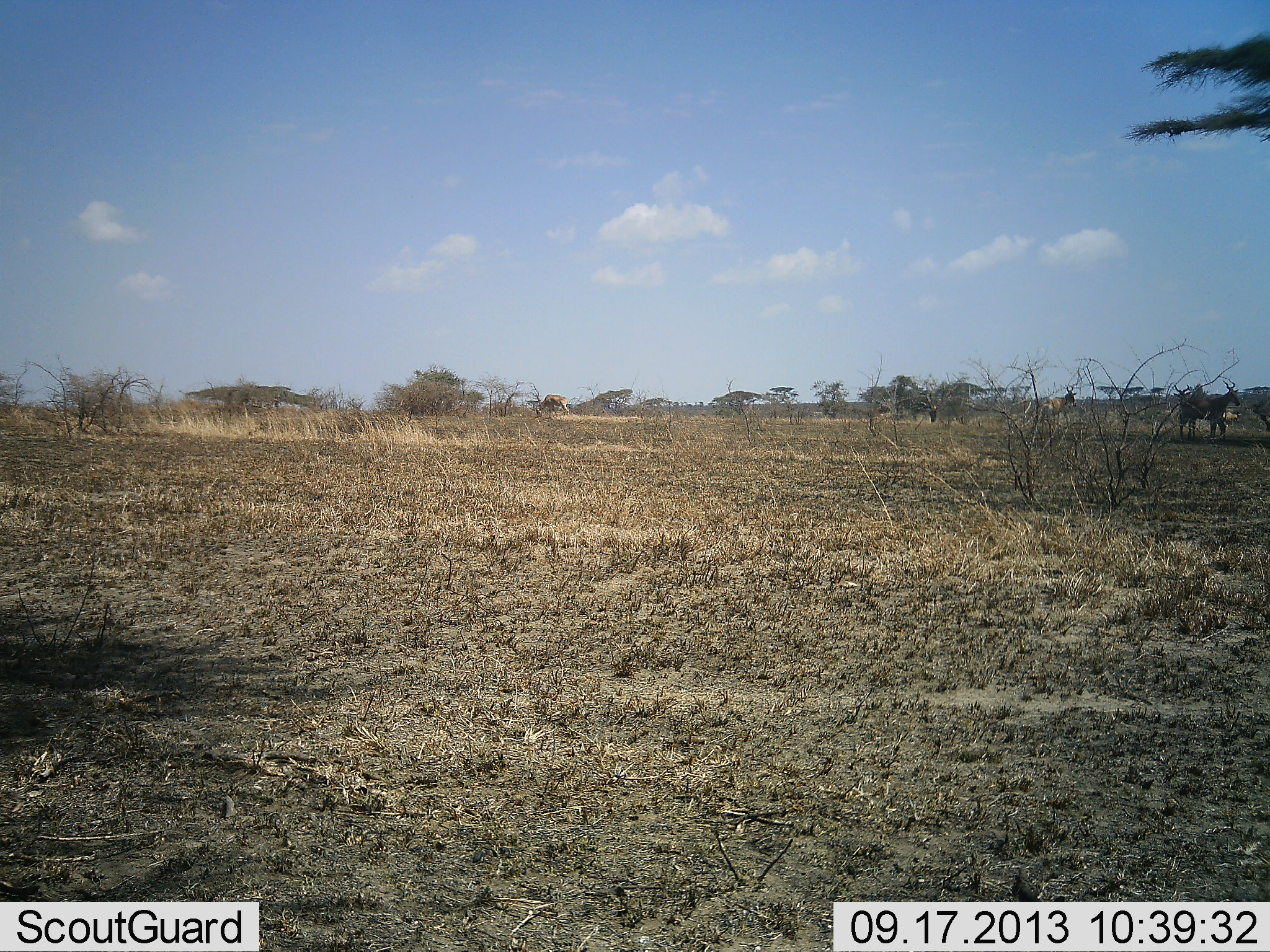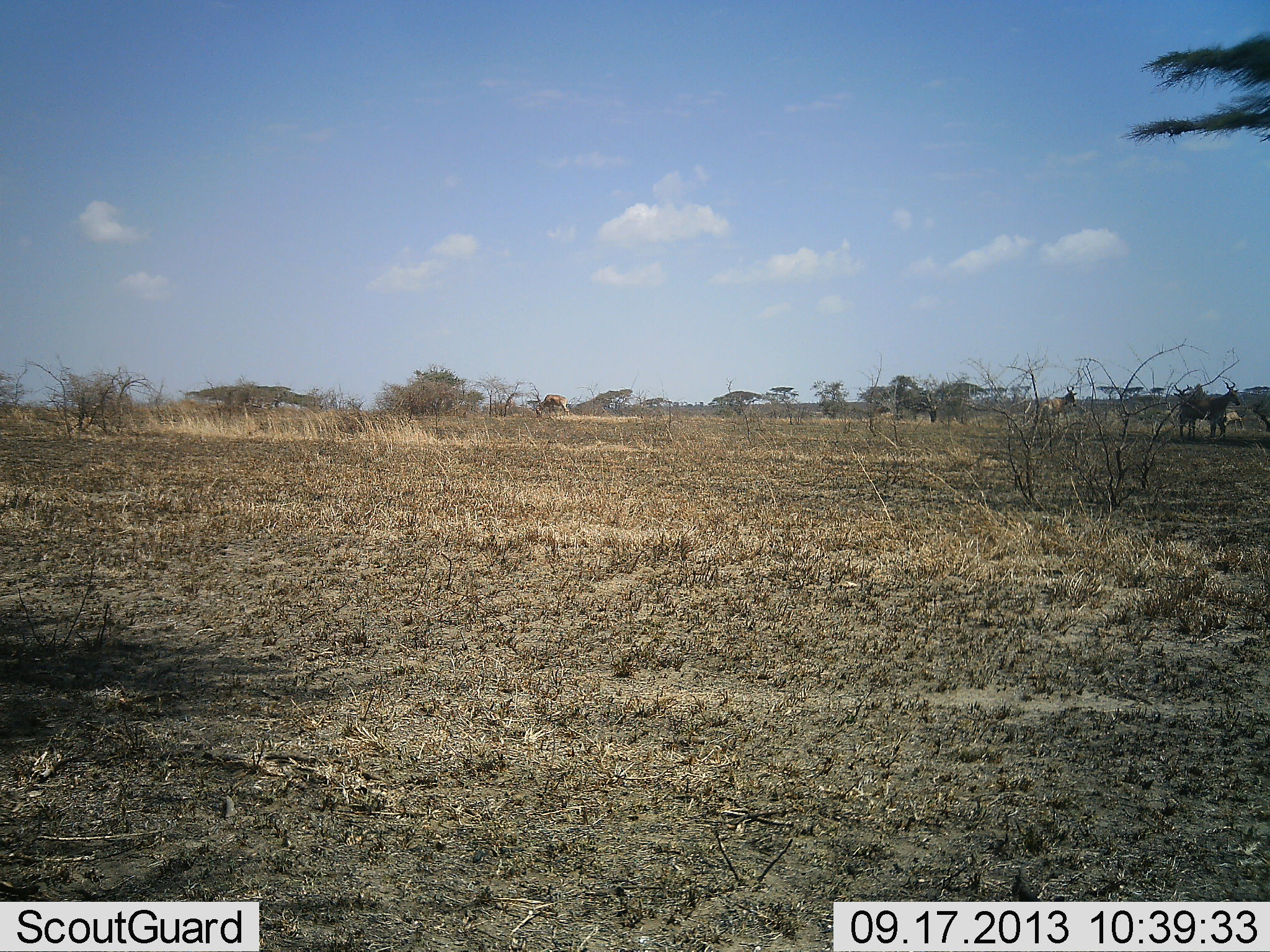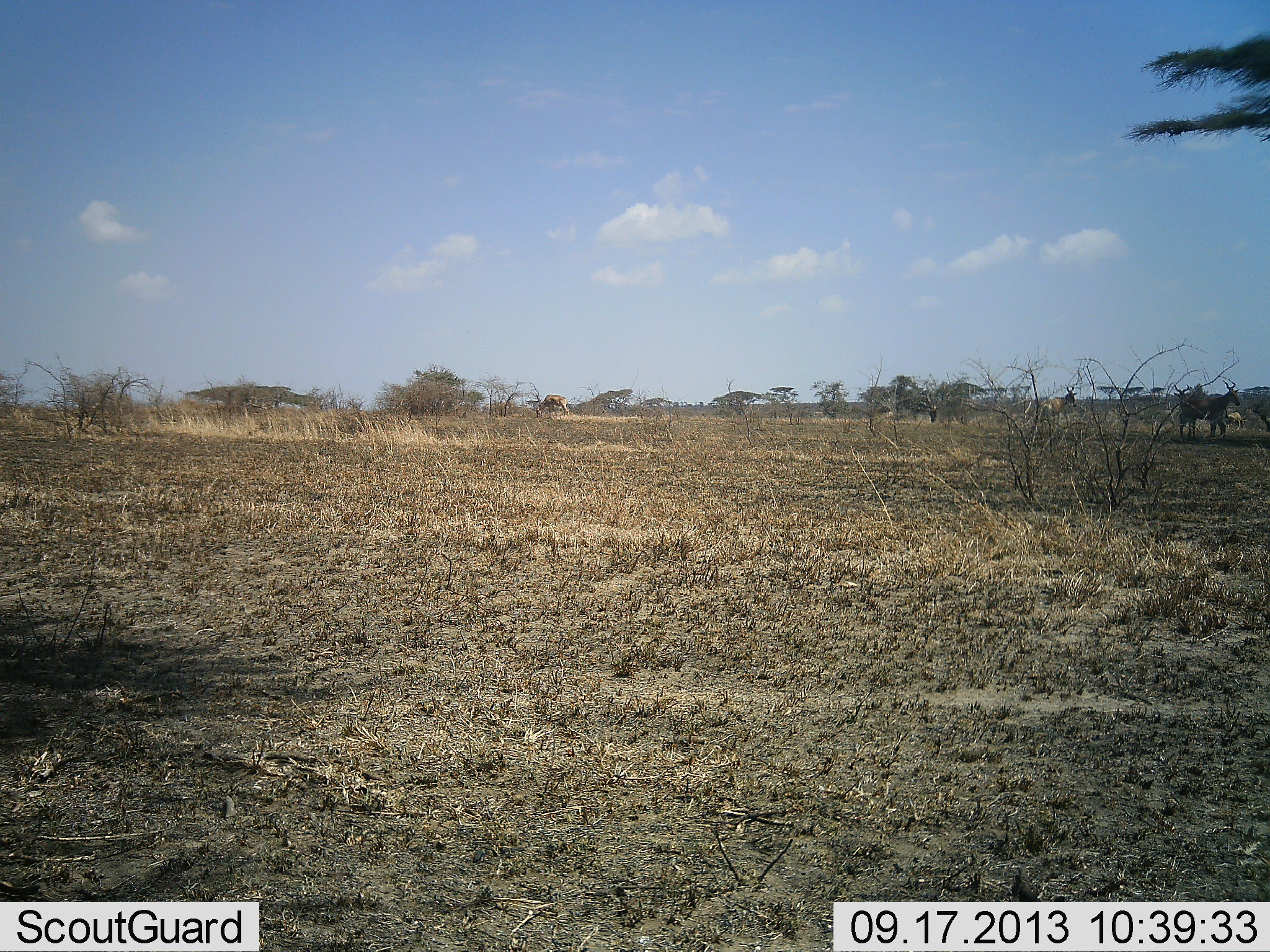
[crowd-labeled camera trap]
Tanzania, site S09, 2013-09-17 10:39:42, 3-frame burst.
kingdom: Animalia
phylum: Chordata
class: Mammalia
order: Artiodactyla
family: Bovidae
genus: Alcelaphus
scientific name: Alcelaphus buselaphus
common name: hartebeest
Hartebeest (Alcelaphus buselaphus), count 3. Behavior (volunteer vote fractions): standing 100%, resting 0%, moving 12%, interacting 0%. Young present (vote fraction): 0%. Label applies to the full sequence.